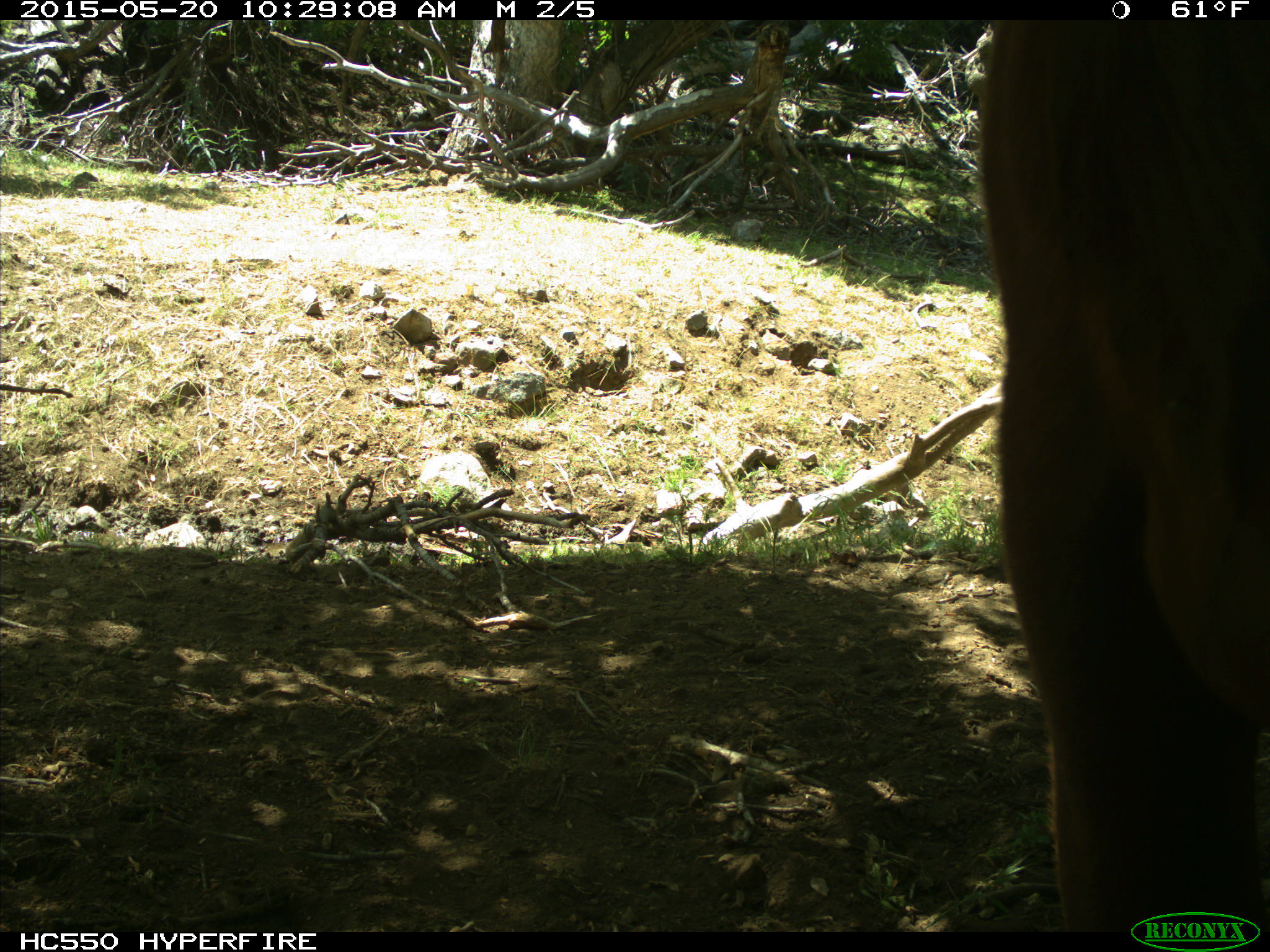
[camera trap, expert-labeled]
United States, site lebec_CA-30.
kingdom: Animalia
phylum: Chordata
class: Mammalia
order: Artiodactyla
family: Bovidae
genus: Bos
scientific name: Bos taurus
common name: domestic cow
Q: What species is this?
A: Bos taurus (domestic cow).